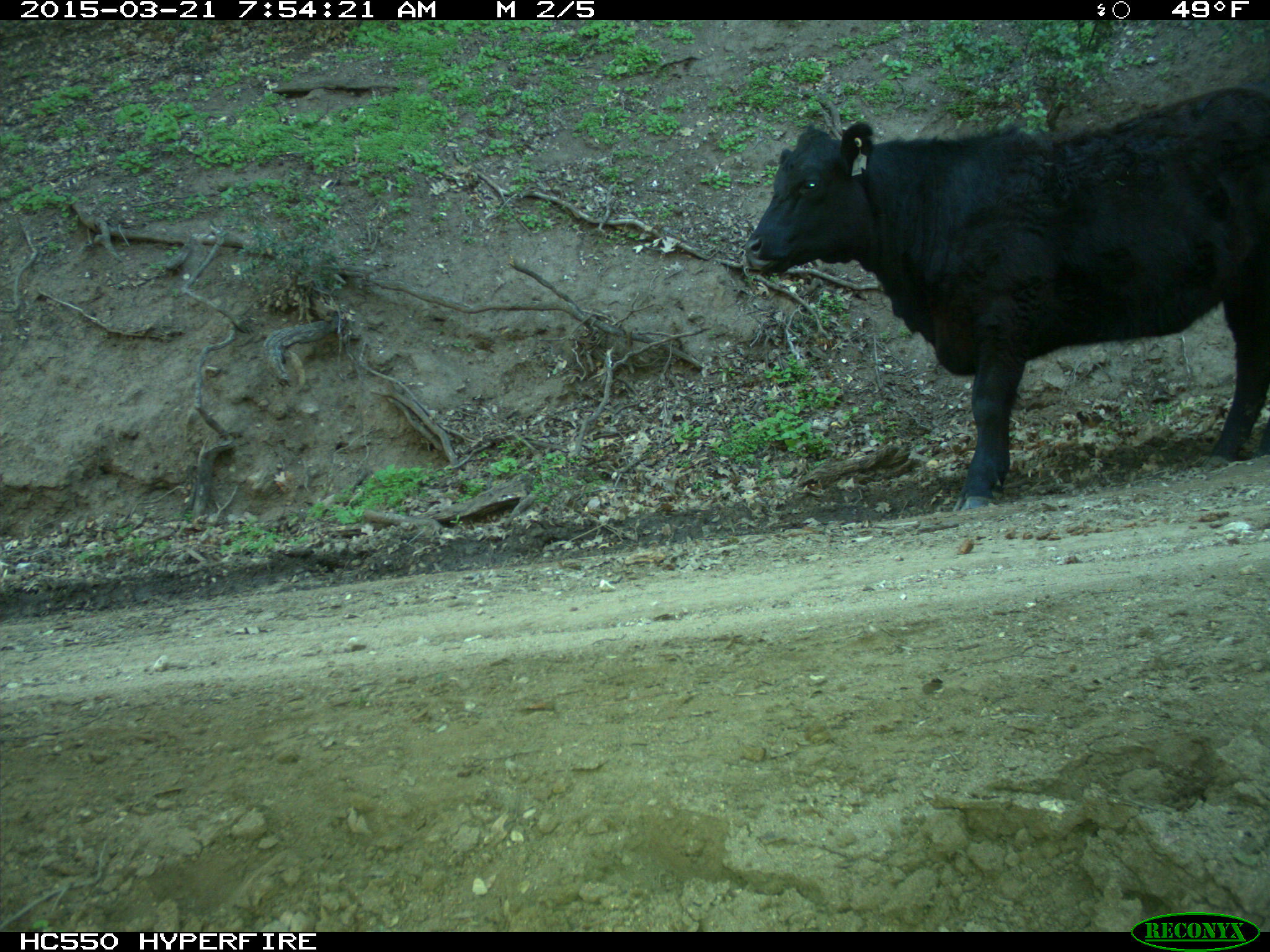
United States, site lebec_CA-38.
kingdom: Animalia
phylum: Chordata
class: Mammalia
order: Artiodactyla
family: Bovidae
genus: Bos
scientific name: Bos taurus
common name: domestic cow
Bos taurus (domestic cow).